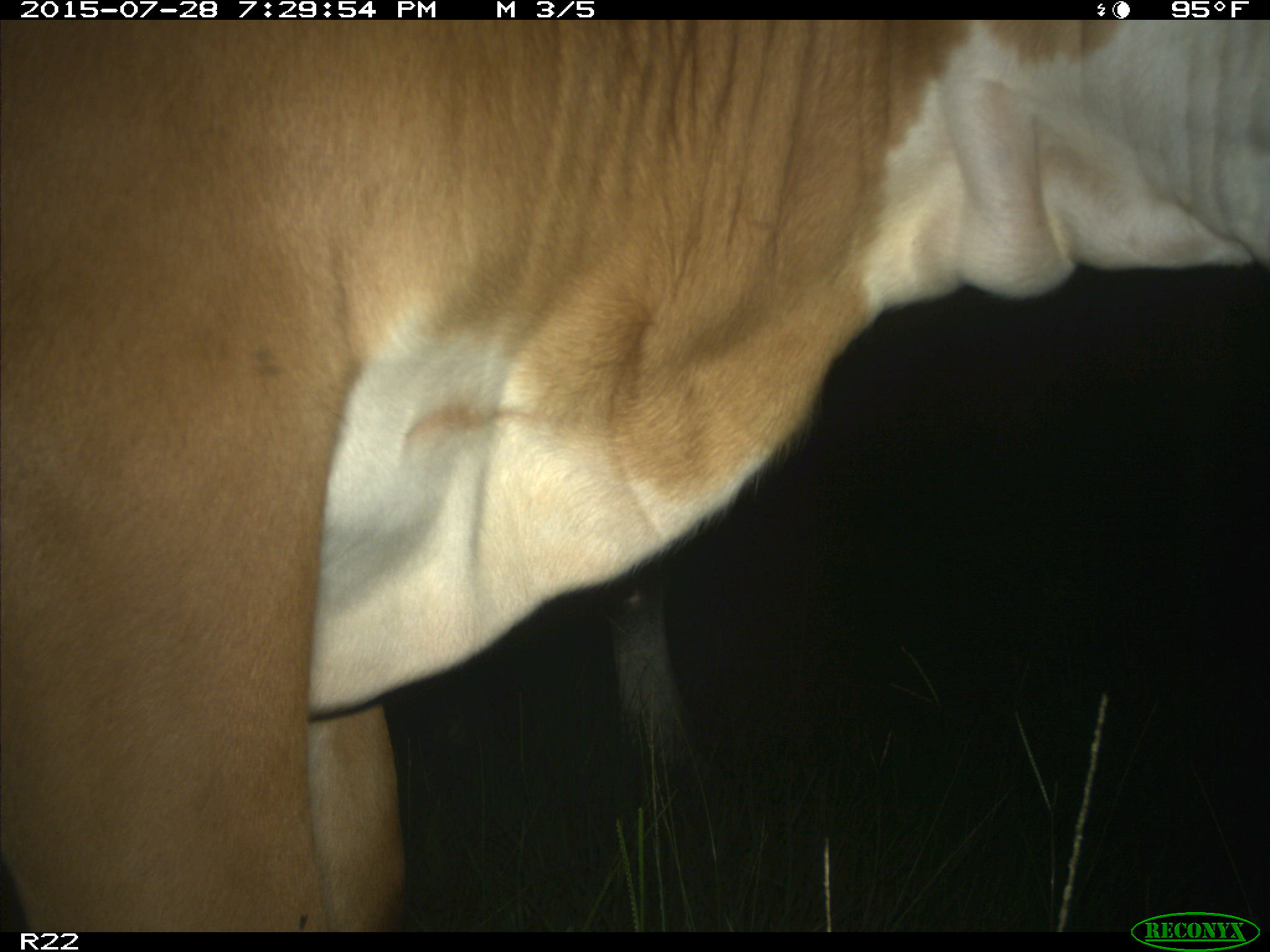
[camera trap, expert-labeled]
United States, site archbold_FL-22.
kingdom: Animalia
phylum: Chordata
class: Mammalia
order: Artiodactyla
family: Bovidae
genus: Bos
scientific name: Bos taurus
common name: domestic cow